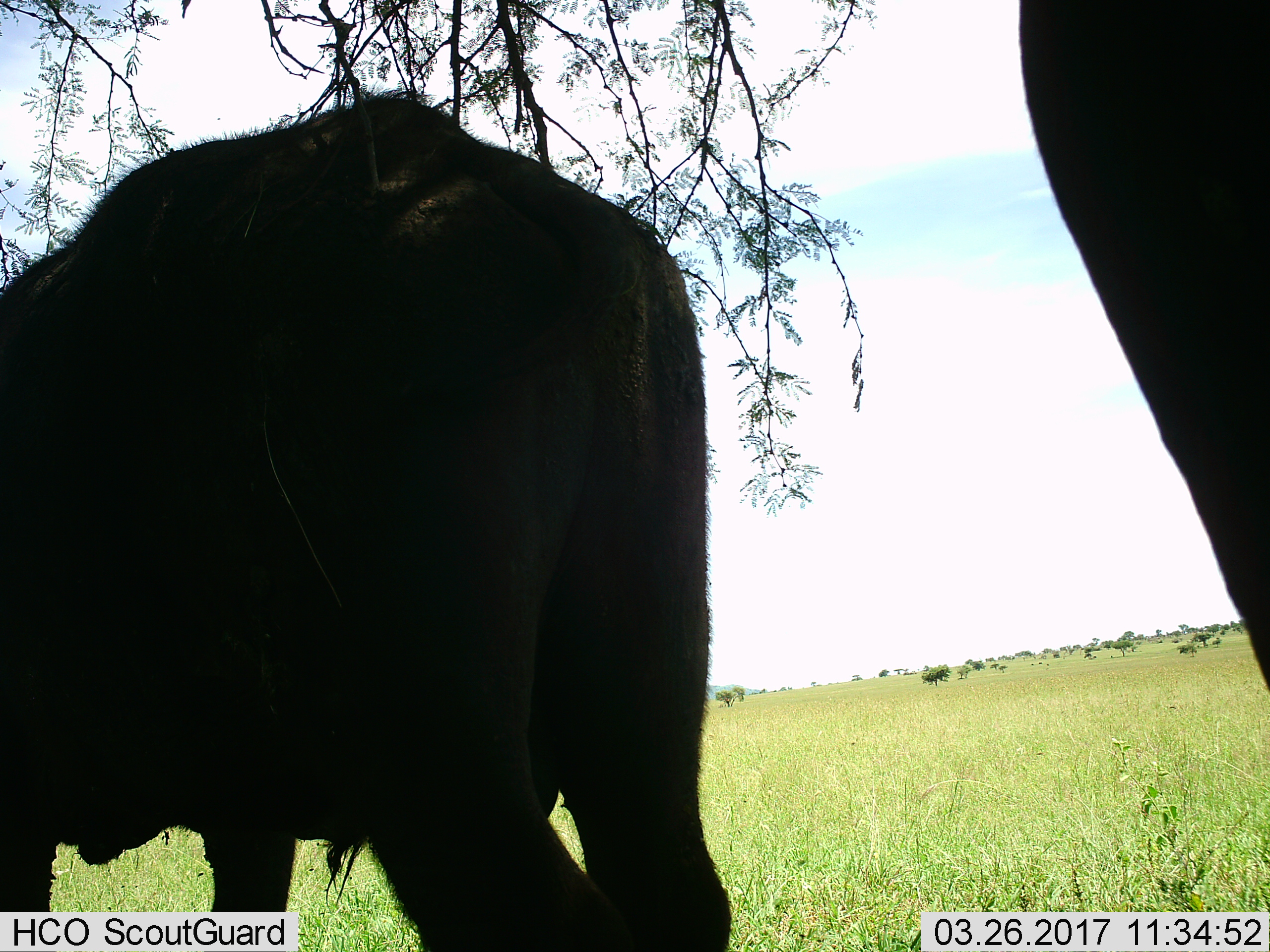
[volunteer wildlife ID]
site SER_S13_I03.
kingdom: Animalia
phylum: Chordata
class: Mammalia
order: Artiodactyla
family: Bovidae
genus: Syncerus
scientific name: Syncerus caffer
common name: african buffalo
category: buffalo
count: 2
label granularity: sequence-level